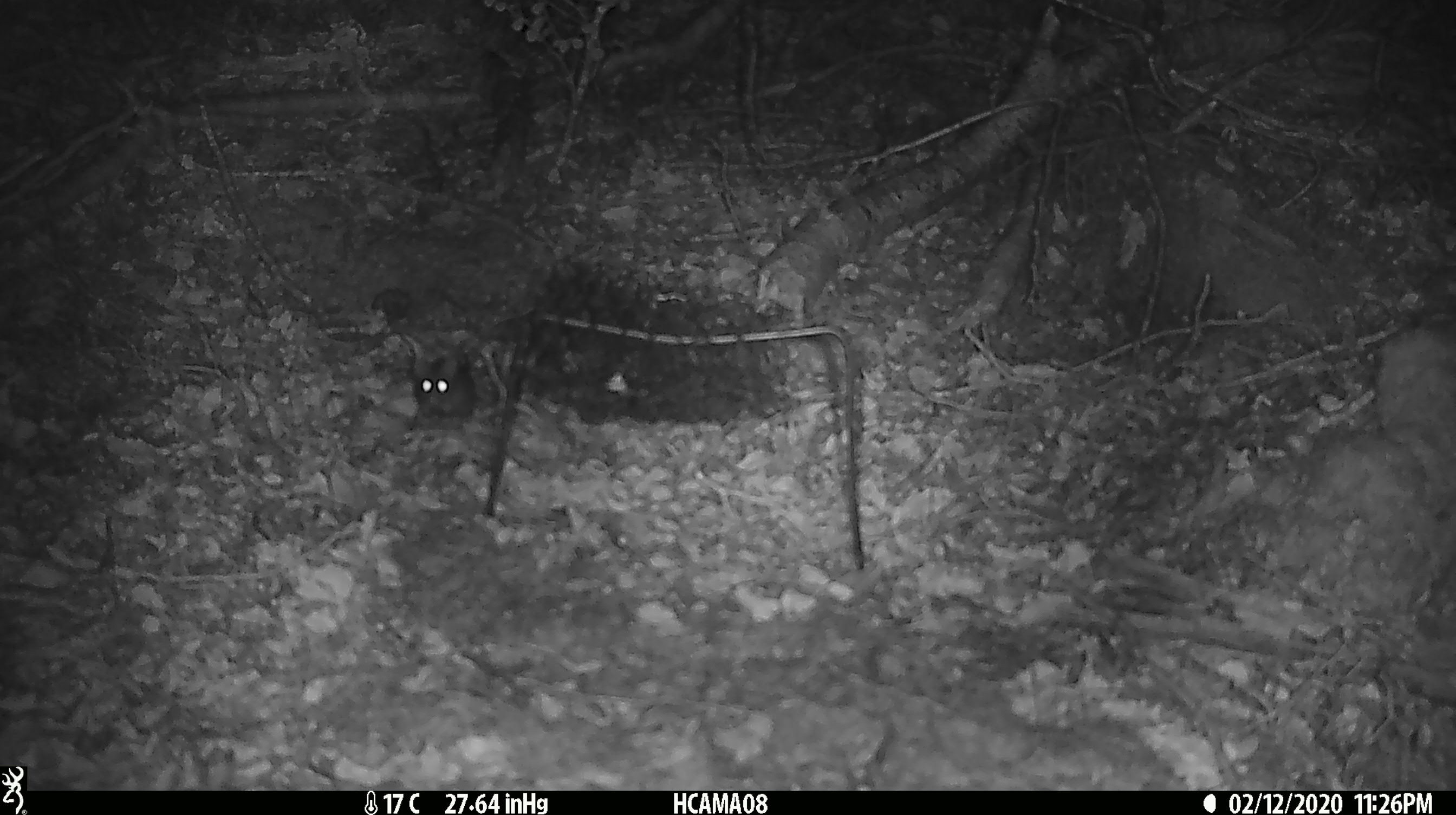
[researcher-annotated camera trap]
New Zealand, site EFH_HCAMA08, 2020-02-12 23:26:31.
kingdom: Animalia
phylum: Chordata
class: Mammalia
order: Rodentia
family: Muridae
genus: Mus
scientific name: Mus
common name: mouse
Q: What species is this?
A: Mouse (Mus).